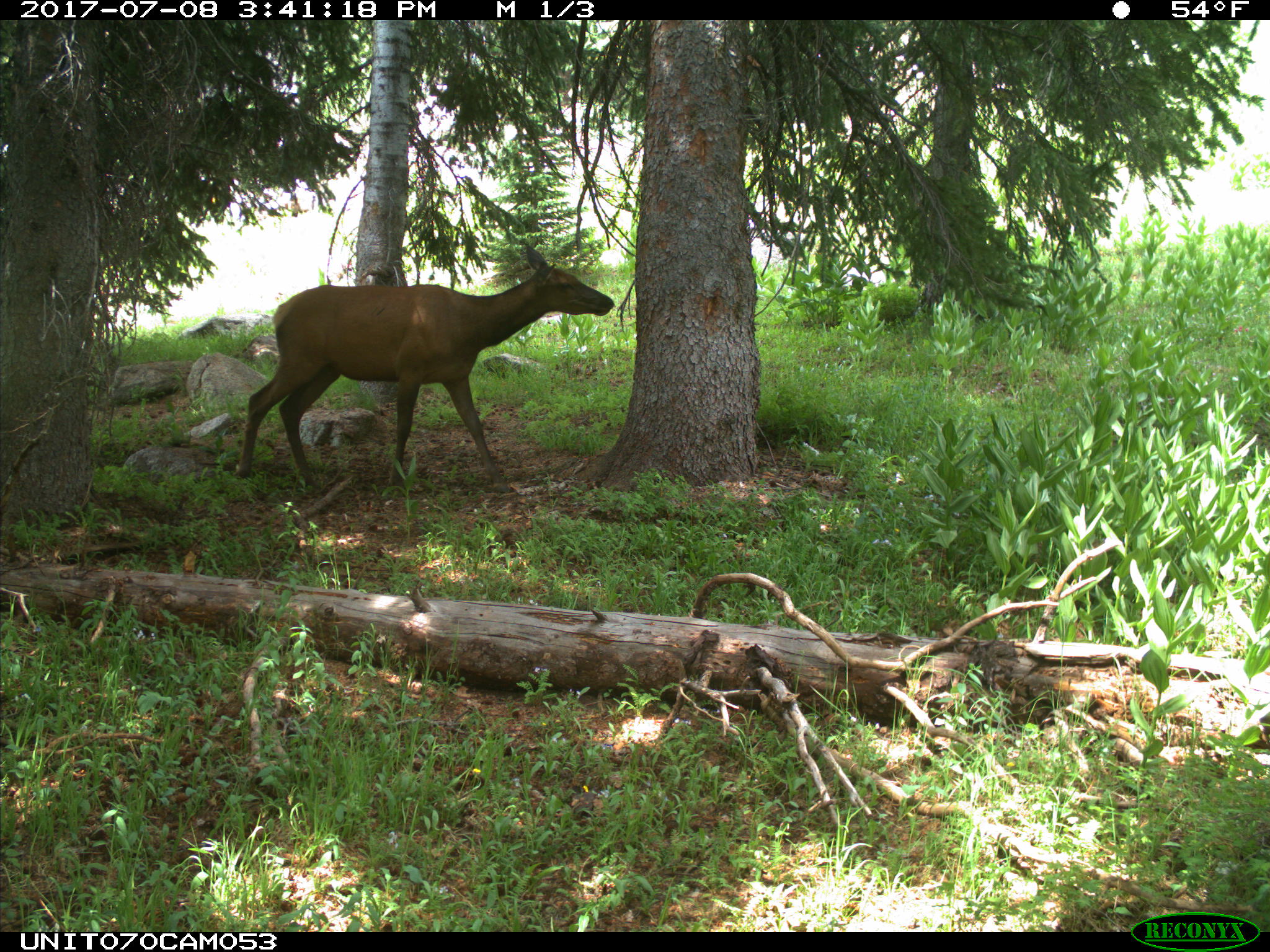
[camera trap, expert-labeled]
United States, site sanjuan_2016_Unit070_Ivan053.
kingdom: Animalia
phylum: Chordata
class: Mammalia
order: Artiodactyla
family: Cervidae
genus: Cervus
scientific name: Cervus elaphus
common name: red deer